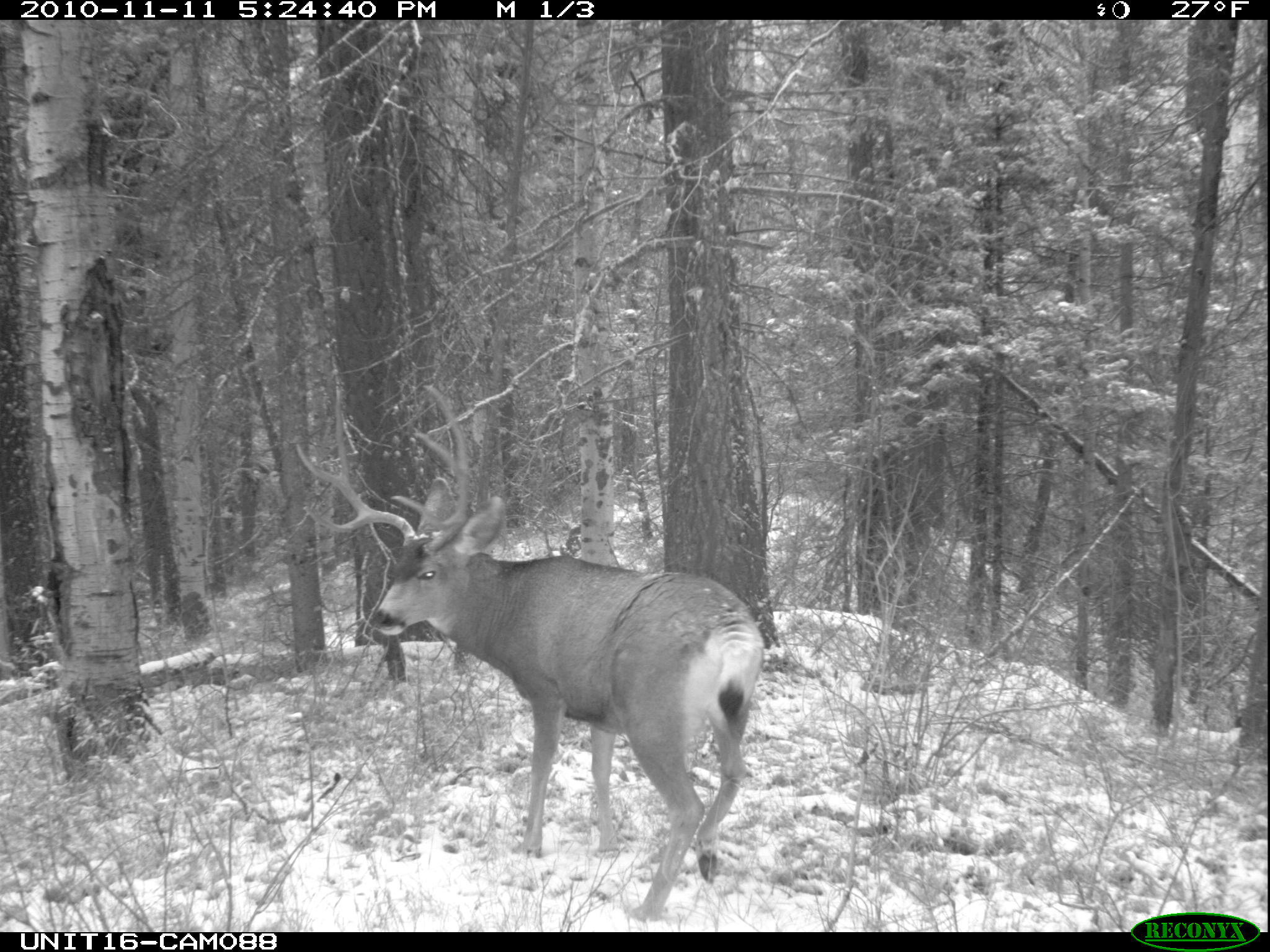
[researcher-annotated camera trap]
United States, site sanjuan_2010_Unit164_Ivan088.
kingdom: Animalia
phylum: Chordata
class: Mammalia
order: Artiodactyla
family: Cervidae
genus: Odocoileus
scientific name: Odocoileus hemionus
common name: mule deer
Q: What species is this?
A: Odocoileus hemionus (mule deer).